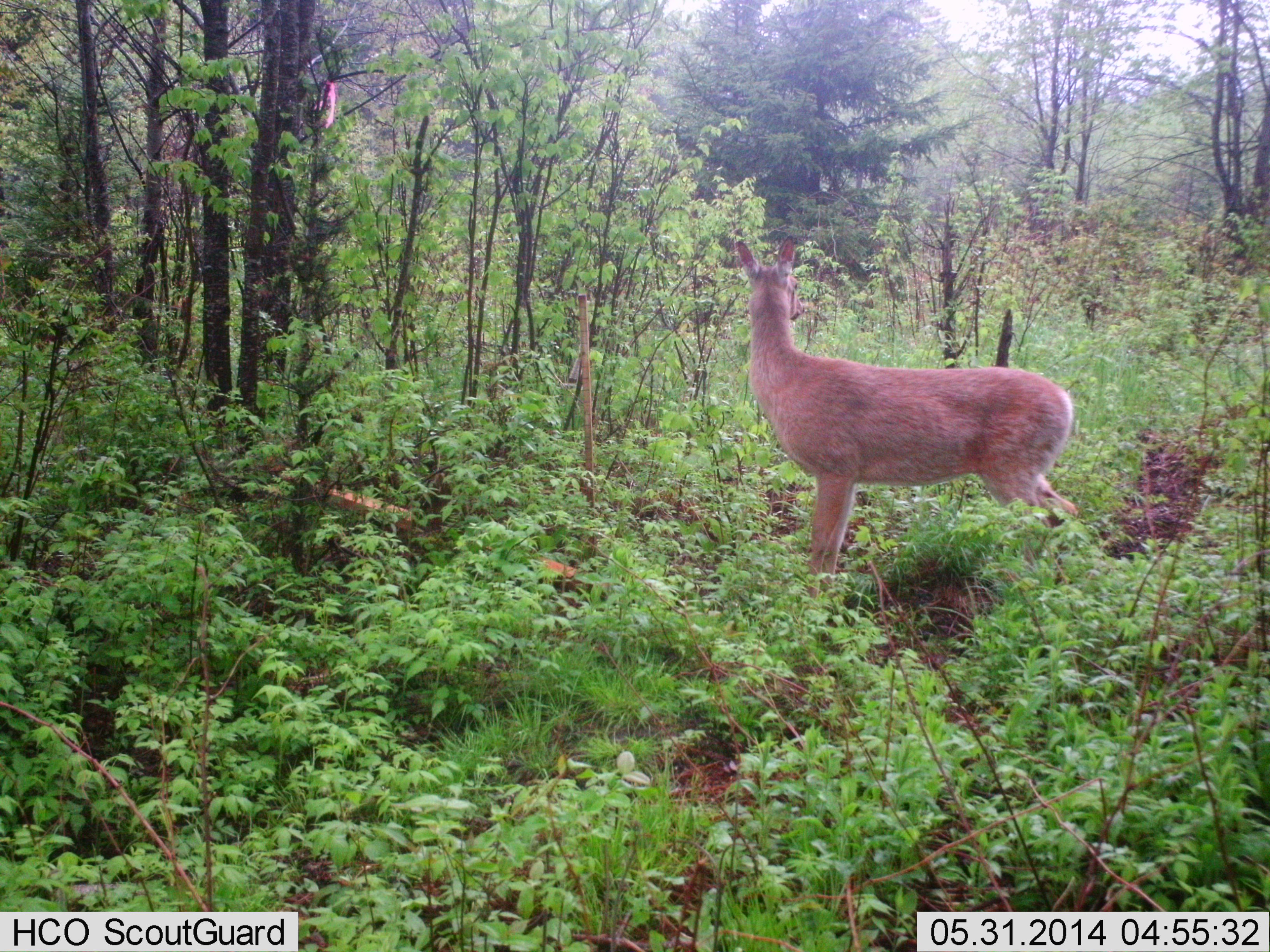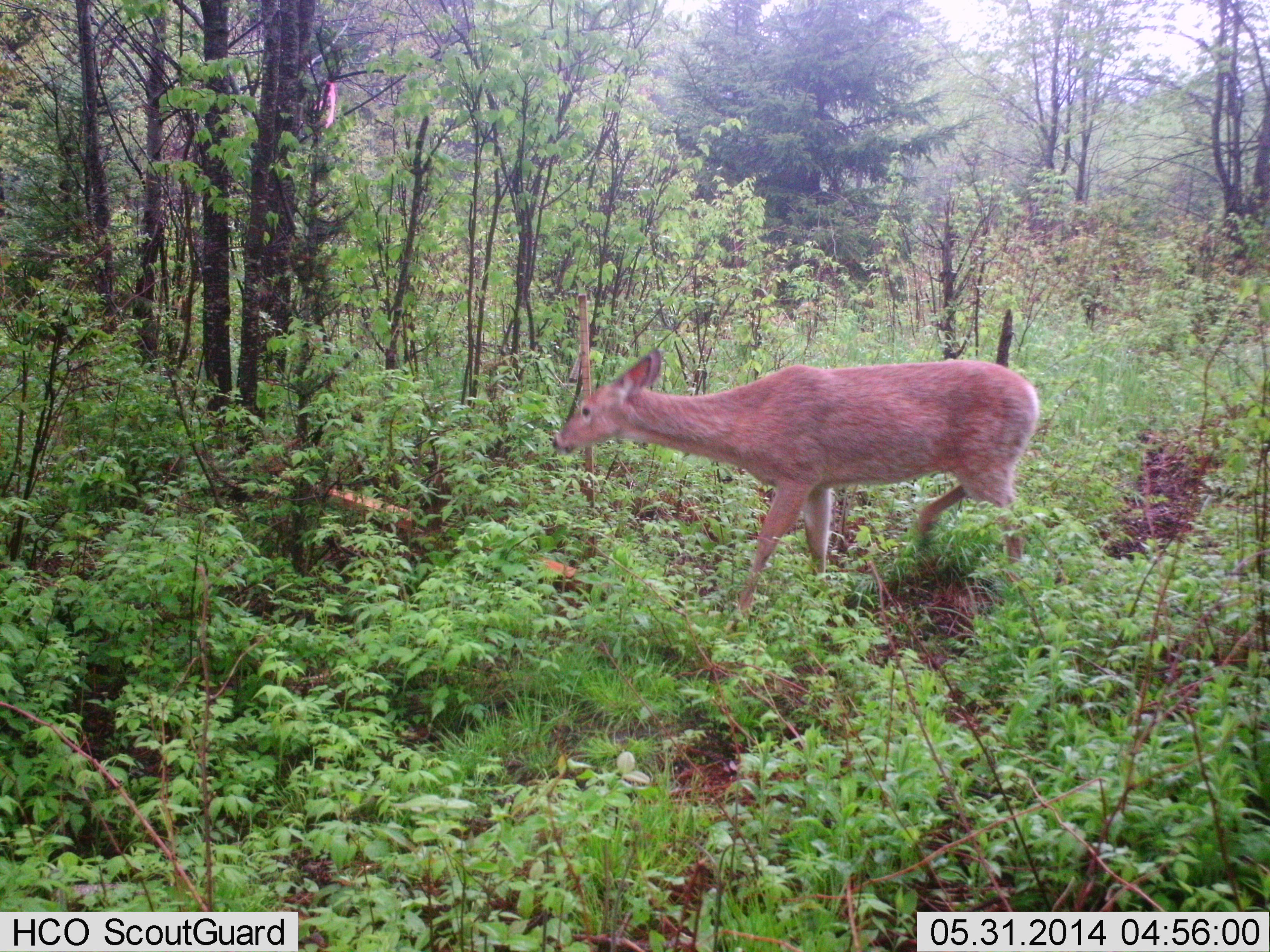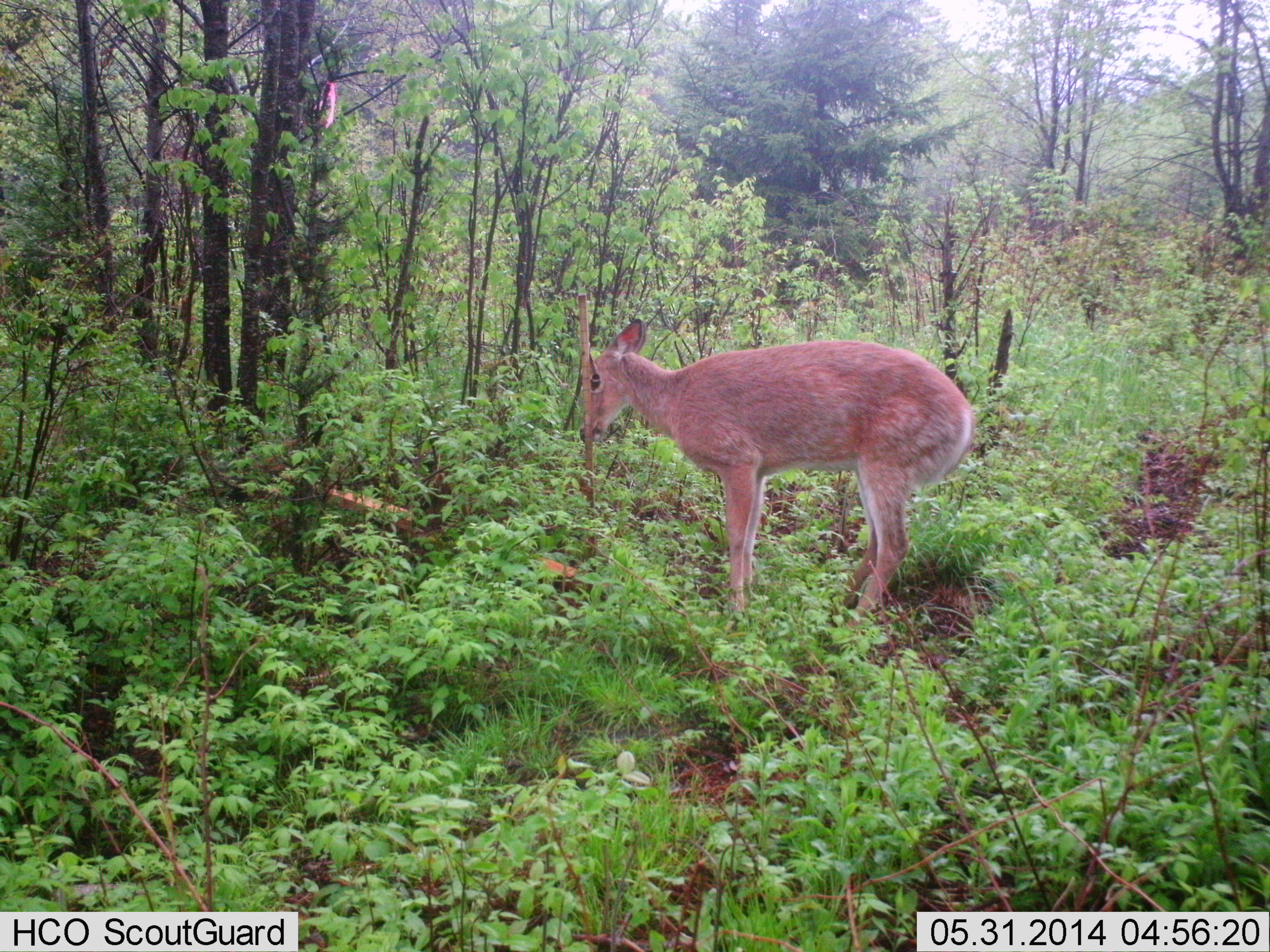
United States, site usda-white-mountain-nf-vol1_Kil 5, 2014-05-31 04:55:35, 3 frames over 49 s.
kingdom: Animalia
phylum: Chordata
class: Mammalia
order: Artiodactyla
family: Cervidae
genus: Odocoileus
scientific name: Odocoileus virginianus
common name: white-tailed deer